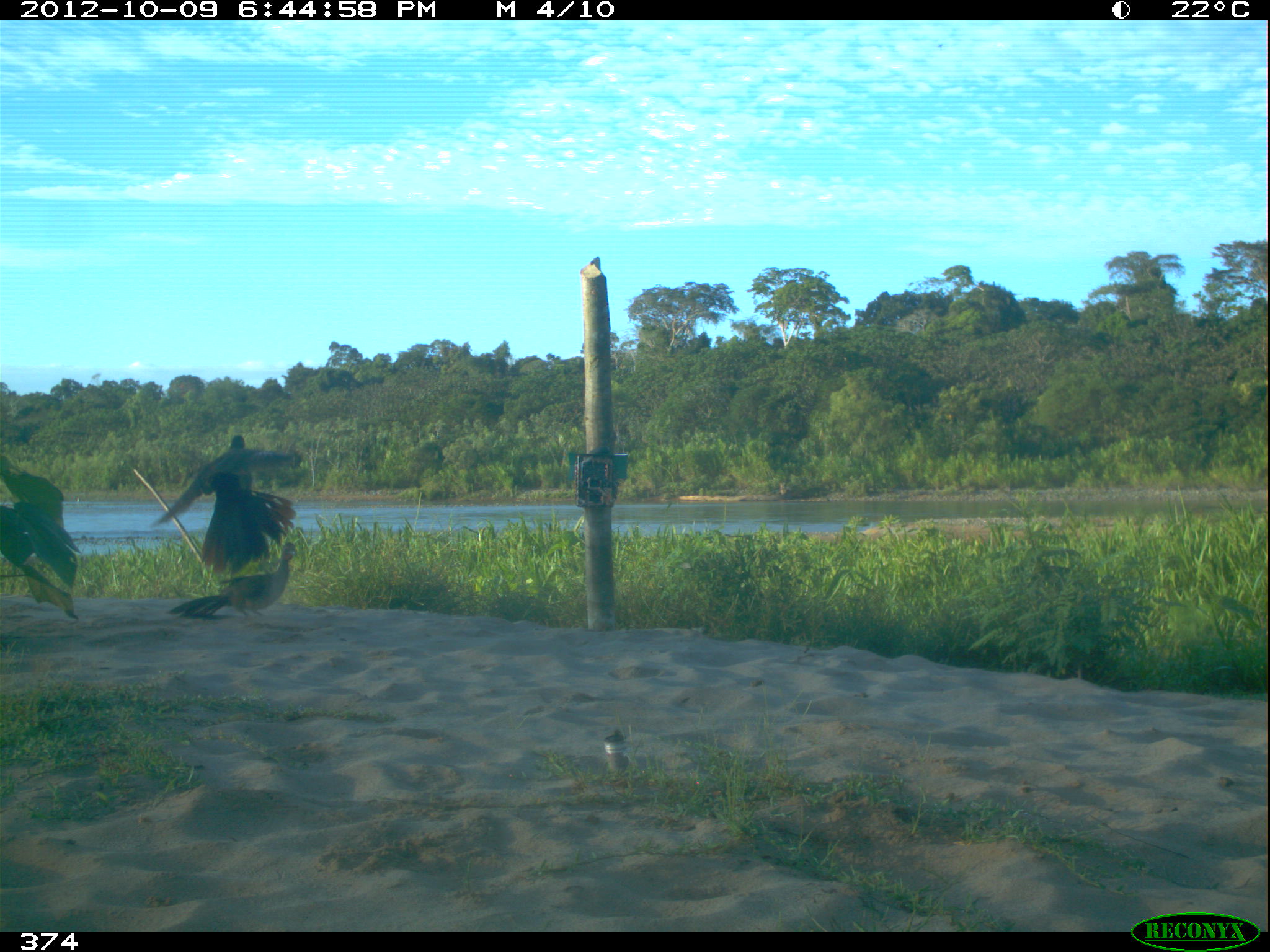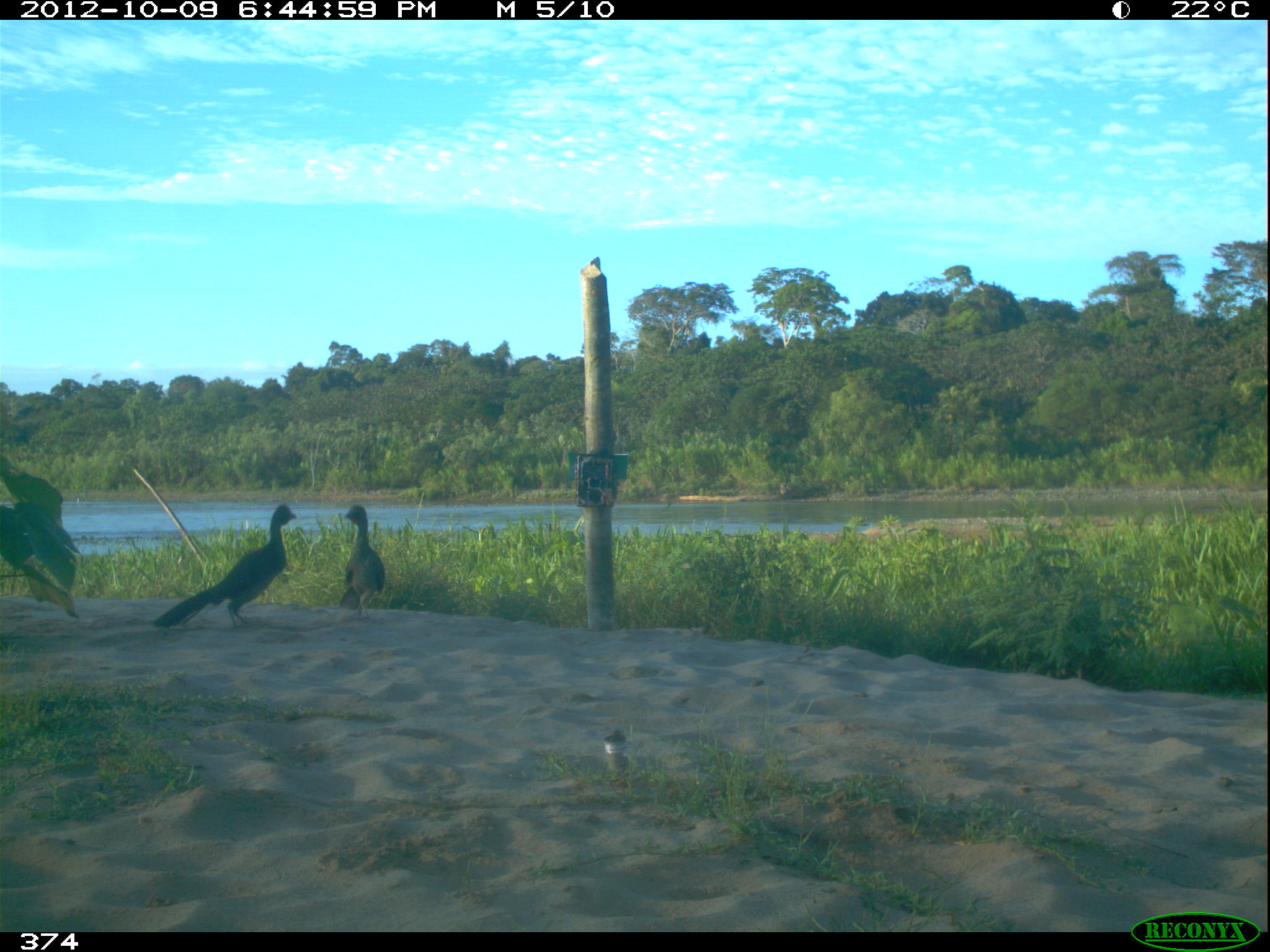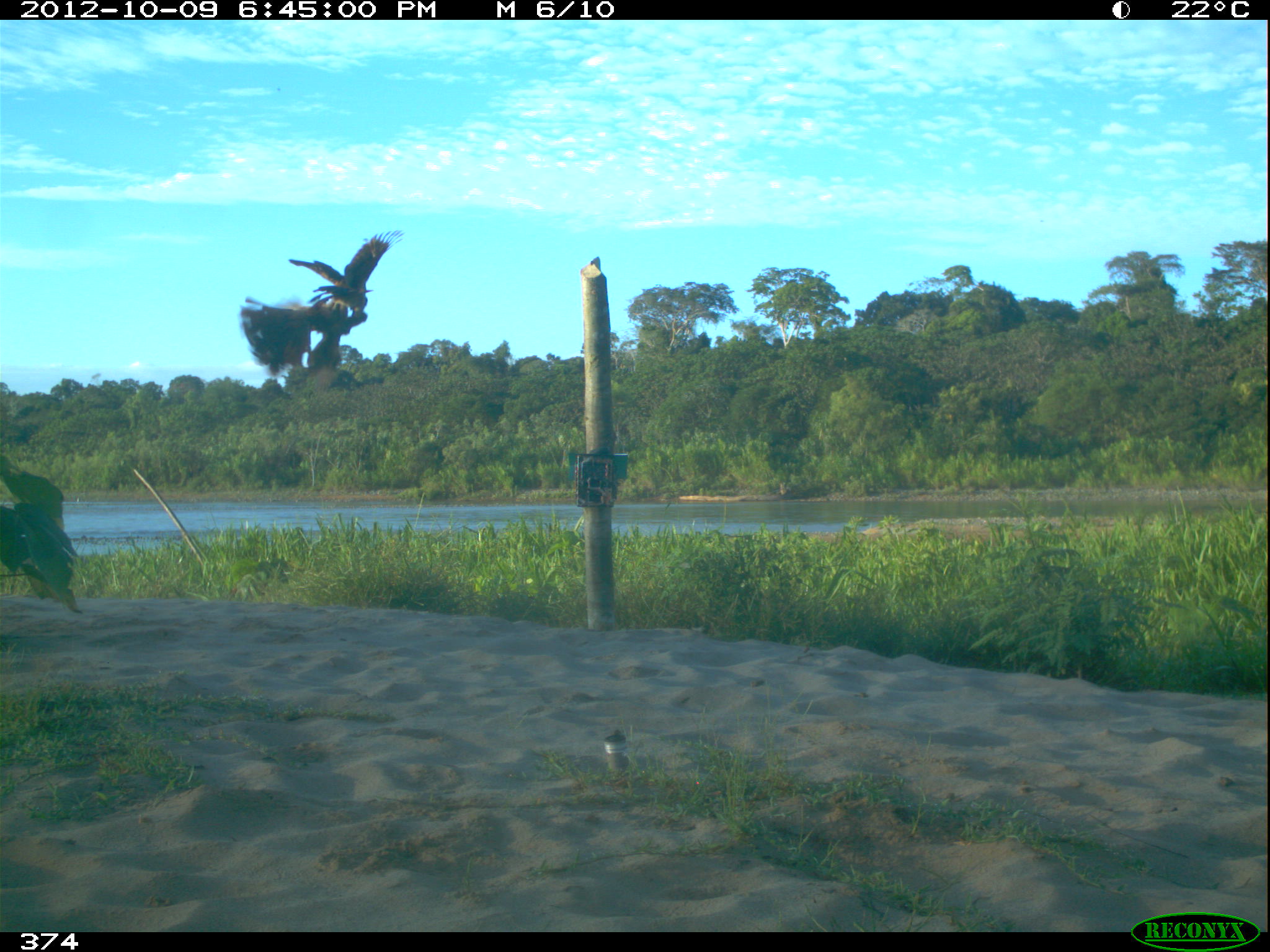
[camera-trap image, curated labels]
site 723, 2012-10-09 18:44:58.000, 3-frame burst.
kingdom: Animalia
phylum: Chordata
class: Aves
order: Galliformes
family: Cracidae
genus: Penelope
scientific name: Penelope superciliaris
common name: rusty-margined guan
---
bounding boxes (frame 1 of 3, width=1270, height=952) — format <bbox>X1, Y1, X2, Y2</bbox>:
penelope superciliaris: <bbox>144, 434, 298, 581</bbox>; <bbox>166, 541, 298, 619</bbox>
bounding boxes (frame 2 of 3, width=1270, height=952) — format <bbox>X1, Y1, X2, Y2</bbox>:
penelope superciliaris: <bbox>153, 504, 297, 632</bbox>; <bbox>339, 505, 385, 620</bbox>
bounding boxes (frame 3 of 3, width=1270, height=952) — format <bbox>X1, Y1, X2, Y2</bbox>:
penelope superciliaris: <bbox>237, 294, 367, 377</bbox>; <bbox>289, 229, 405, 313</bbox>